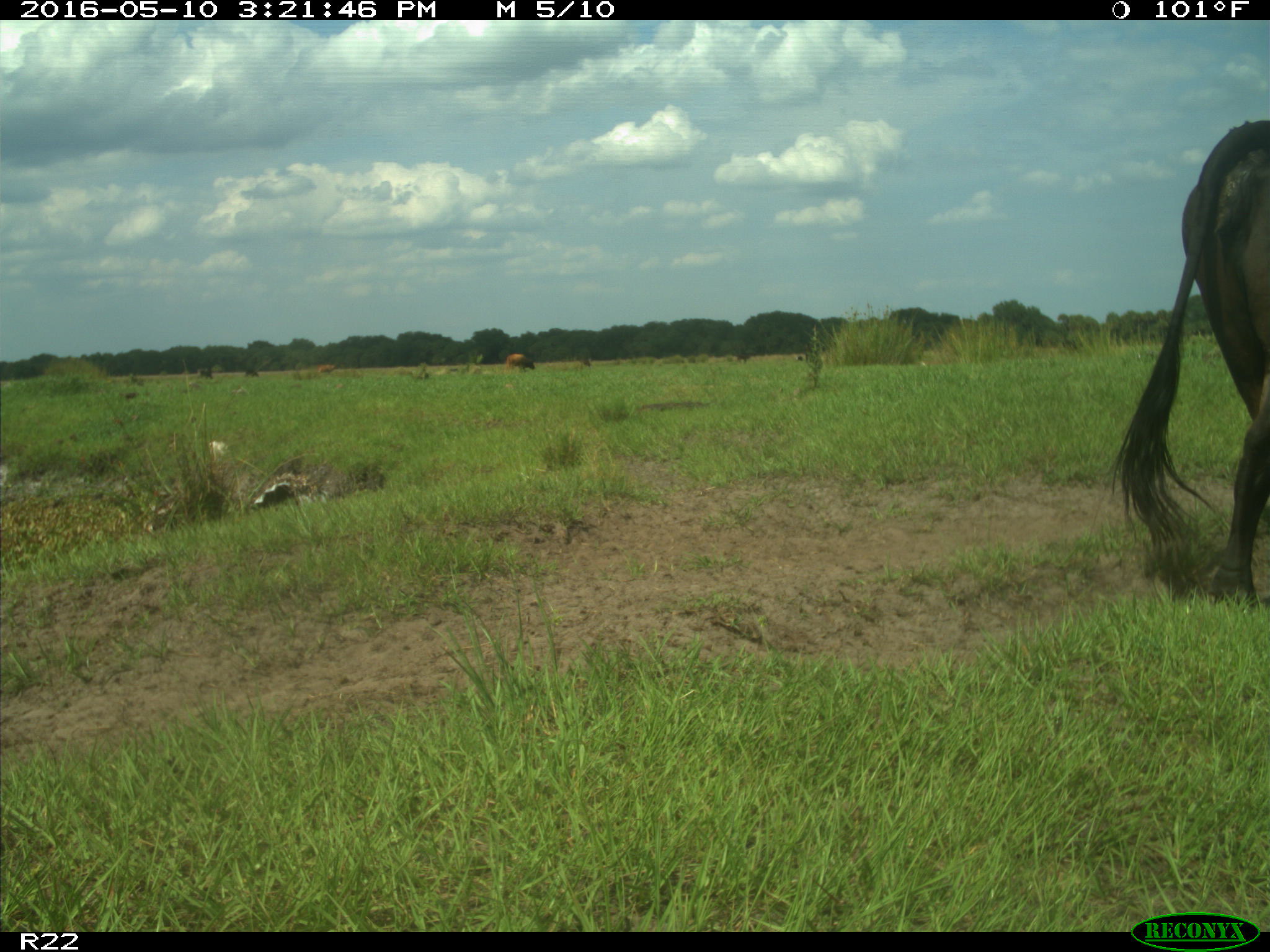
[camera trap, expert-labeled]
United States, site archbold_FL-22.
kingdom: Animalia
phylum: Chordata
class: Mammalia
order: Artiodactyla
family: Bovidae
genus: Bos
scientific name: Bos taurus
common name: domestic cow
Bos taurus (domestic cow).